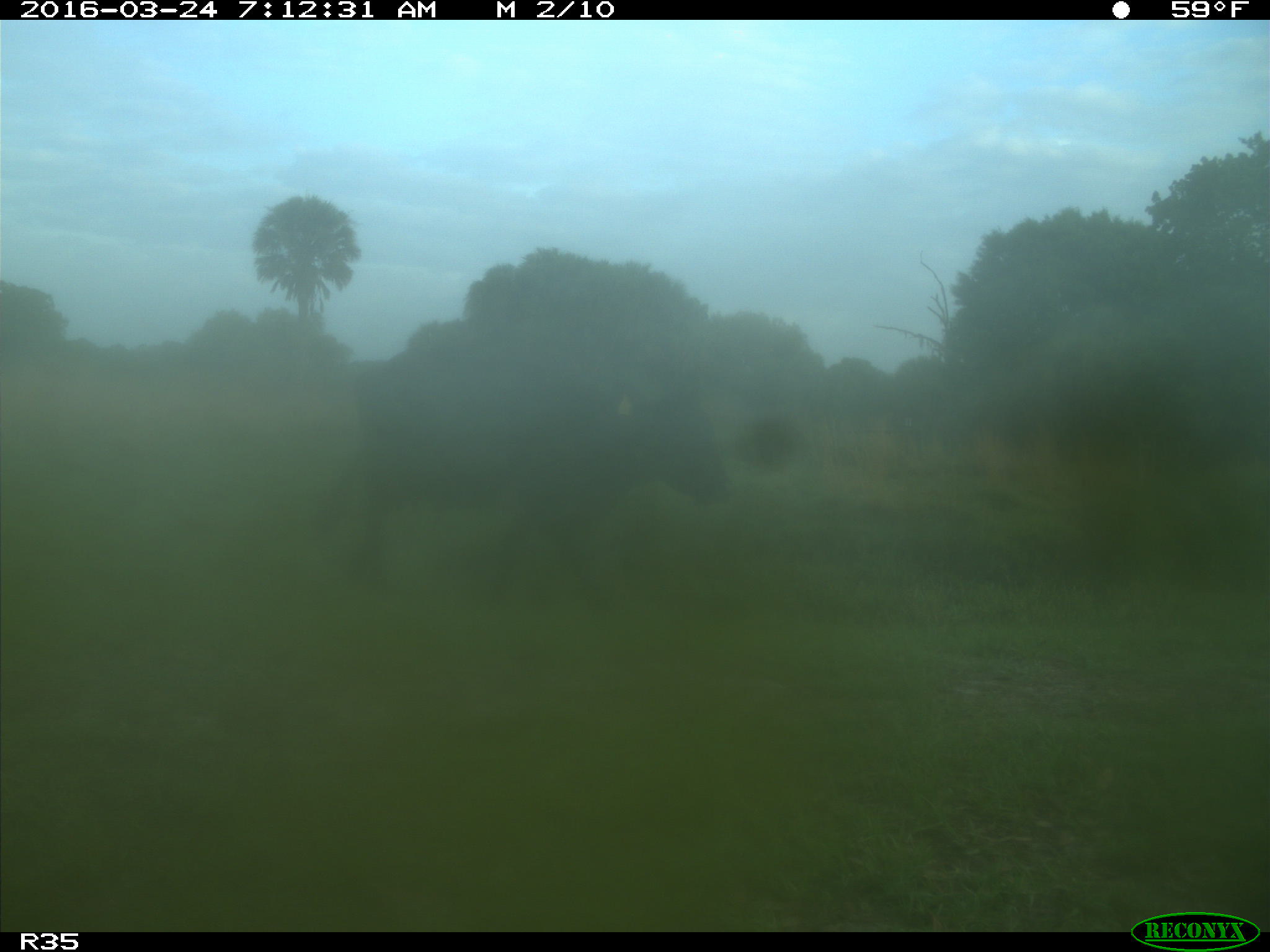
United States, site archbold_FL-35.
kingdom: Animalia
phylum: Chordata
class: Mammalia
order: Artiodactyla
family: Bovidae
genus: Bos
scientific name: Bos taurus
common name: domestic cow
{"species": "Bos taurus (domestic cow)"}